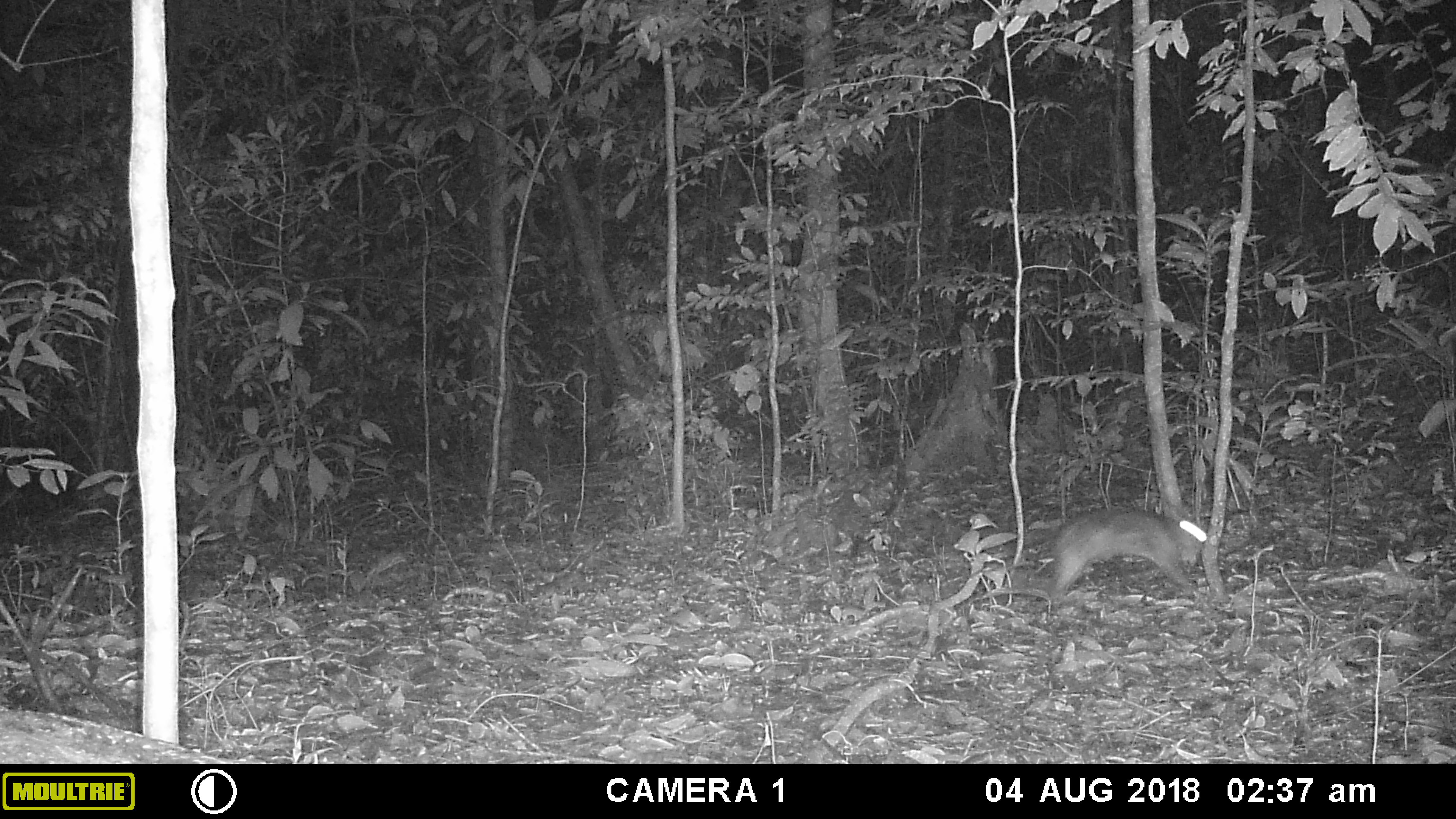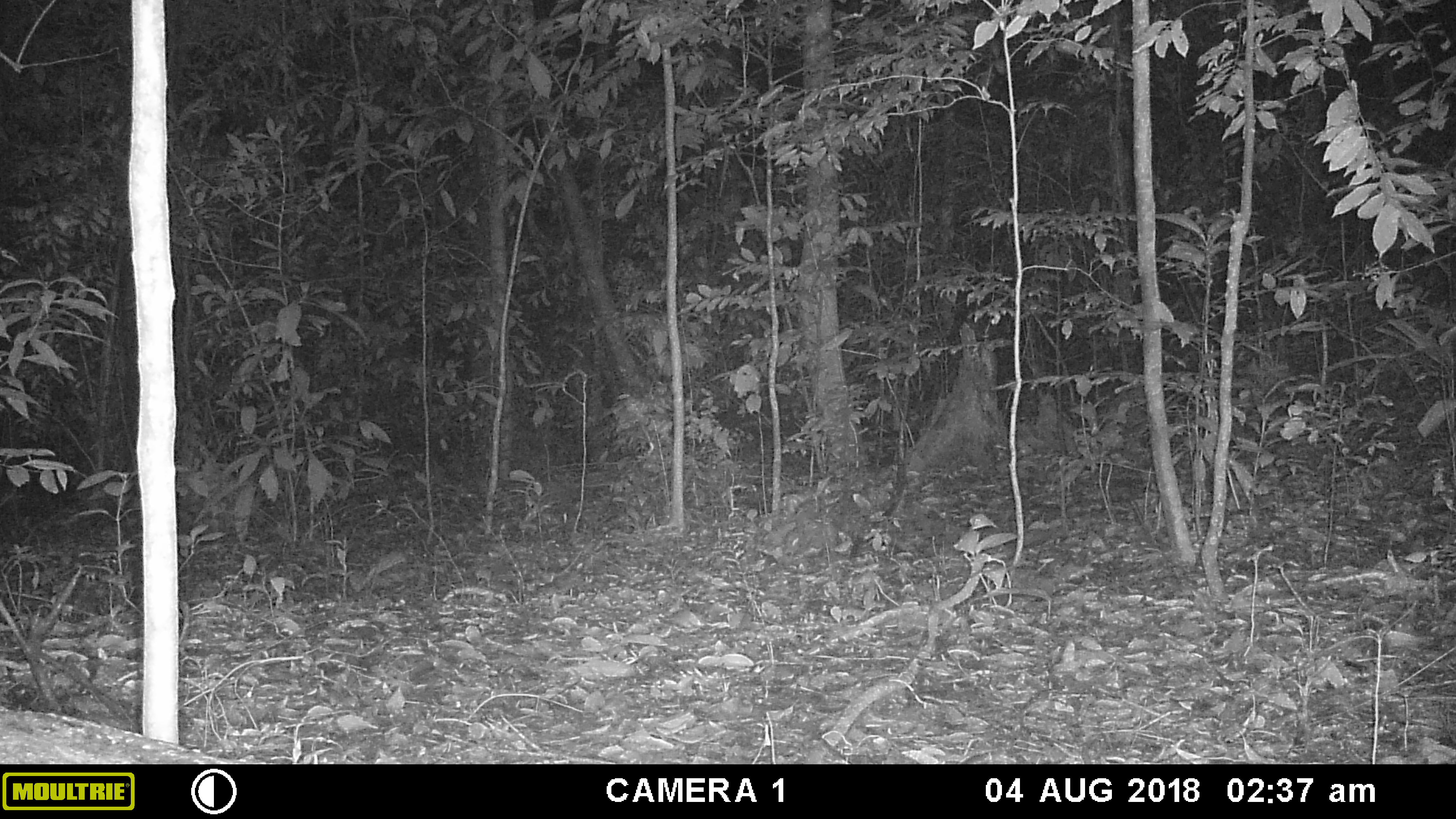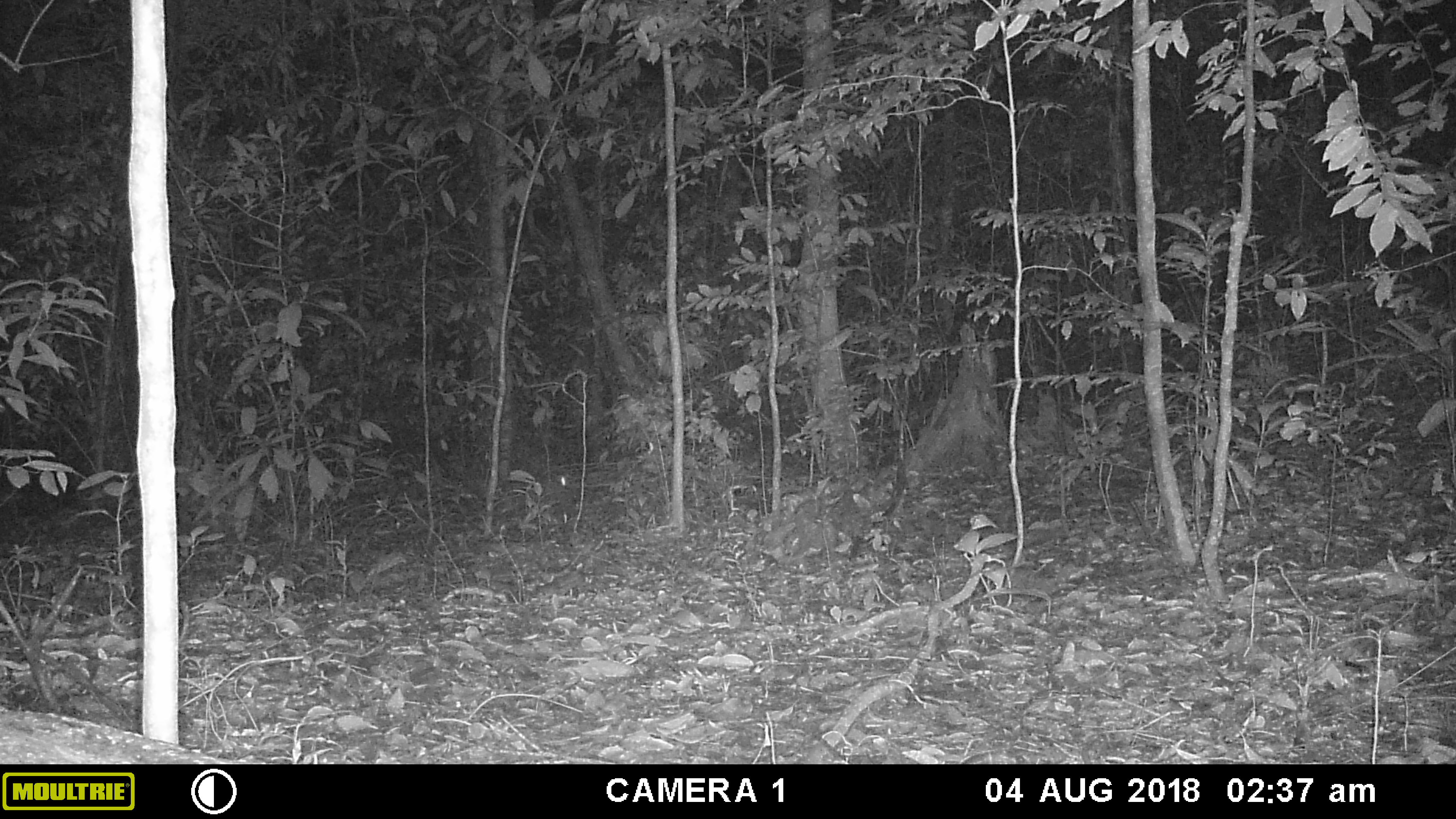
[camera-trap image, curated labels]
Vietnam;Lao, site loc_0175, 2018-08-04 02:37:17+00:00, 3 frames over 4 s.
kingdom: Animalia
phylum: Chordata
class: Mammalia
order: Lagomorpha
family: Leporidae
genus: Nesolagus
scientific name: Nesolagus timminsi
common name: annamite striped rabbit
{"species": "annamite striped rabbit (Nesolagus timminsi)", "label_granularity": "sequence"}